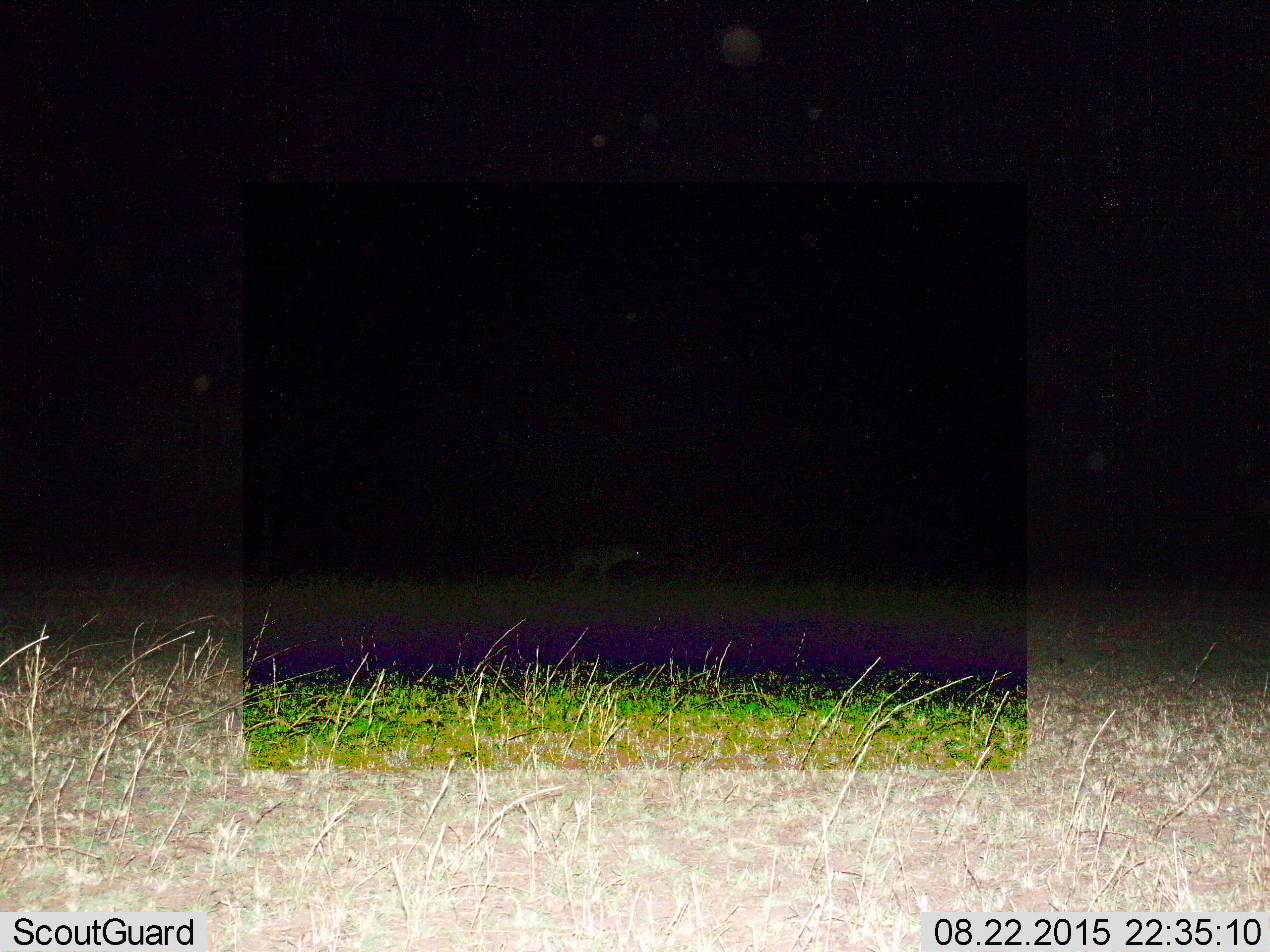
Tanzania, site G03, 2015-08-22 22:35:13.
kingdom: Animalia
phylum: Chordata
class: Mammalia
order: Carnivora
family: Hyaenidae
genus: Crocuta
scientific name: Crocuta crocuta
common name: spotted hyena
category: hyenaspotted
Hyenaspotted (spotted hyena) (Crocuta crocuta), count 1. Behavior (volunteer vote fractions): standing 11%, resting 0%, moving 89%, interacting 0%. Young present (vote fraction): 0%. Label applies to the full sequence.